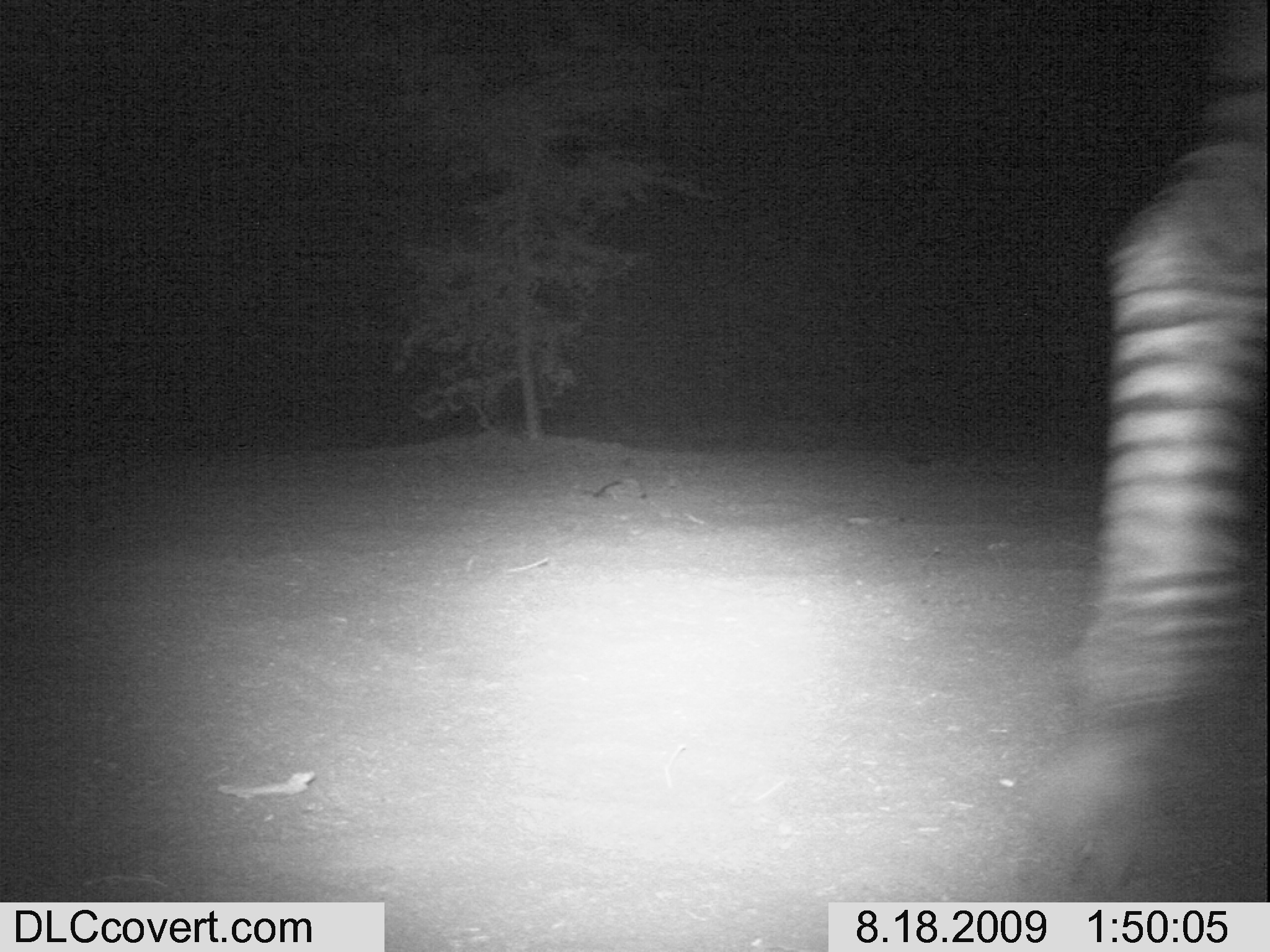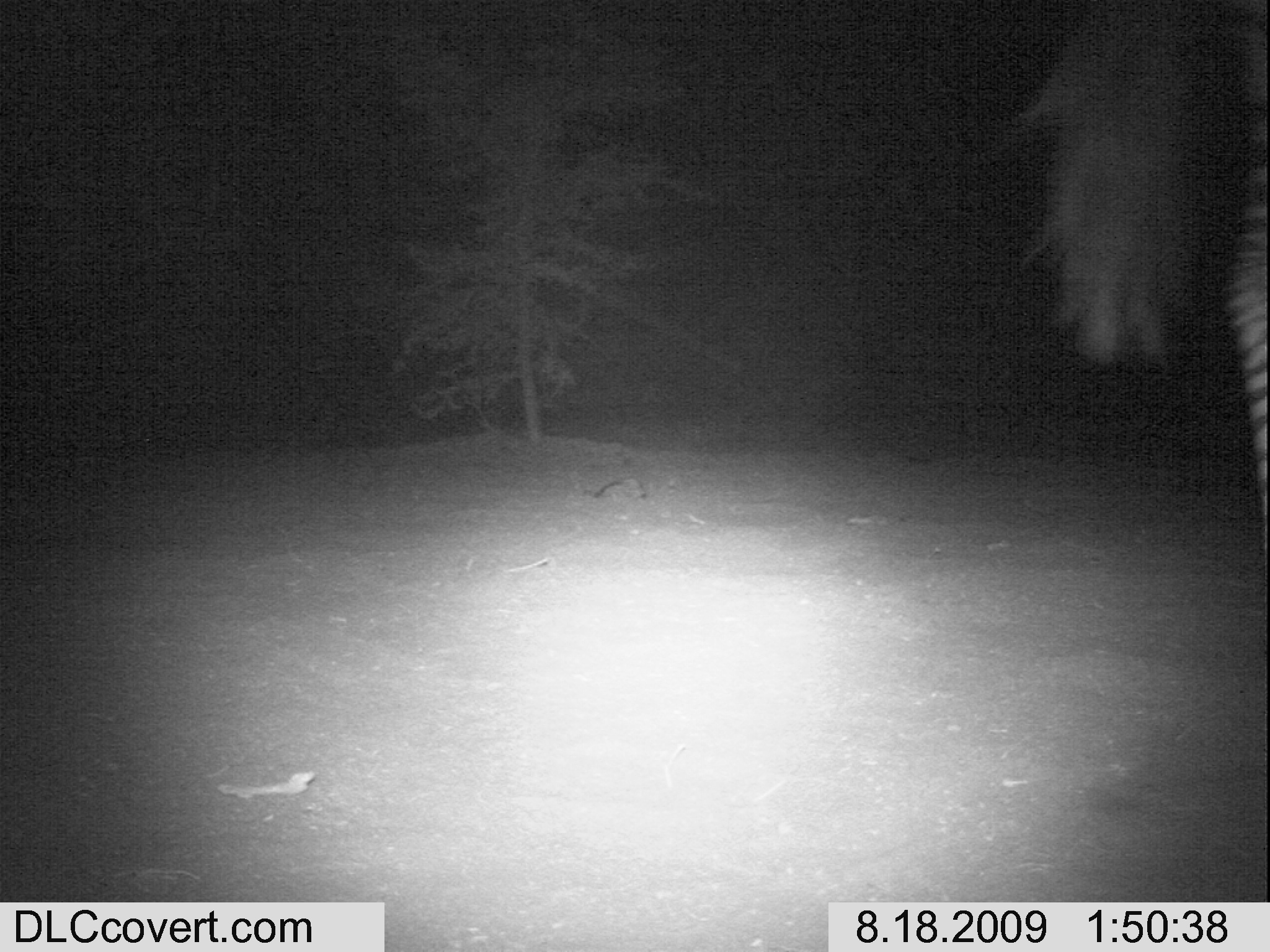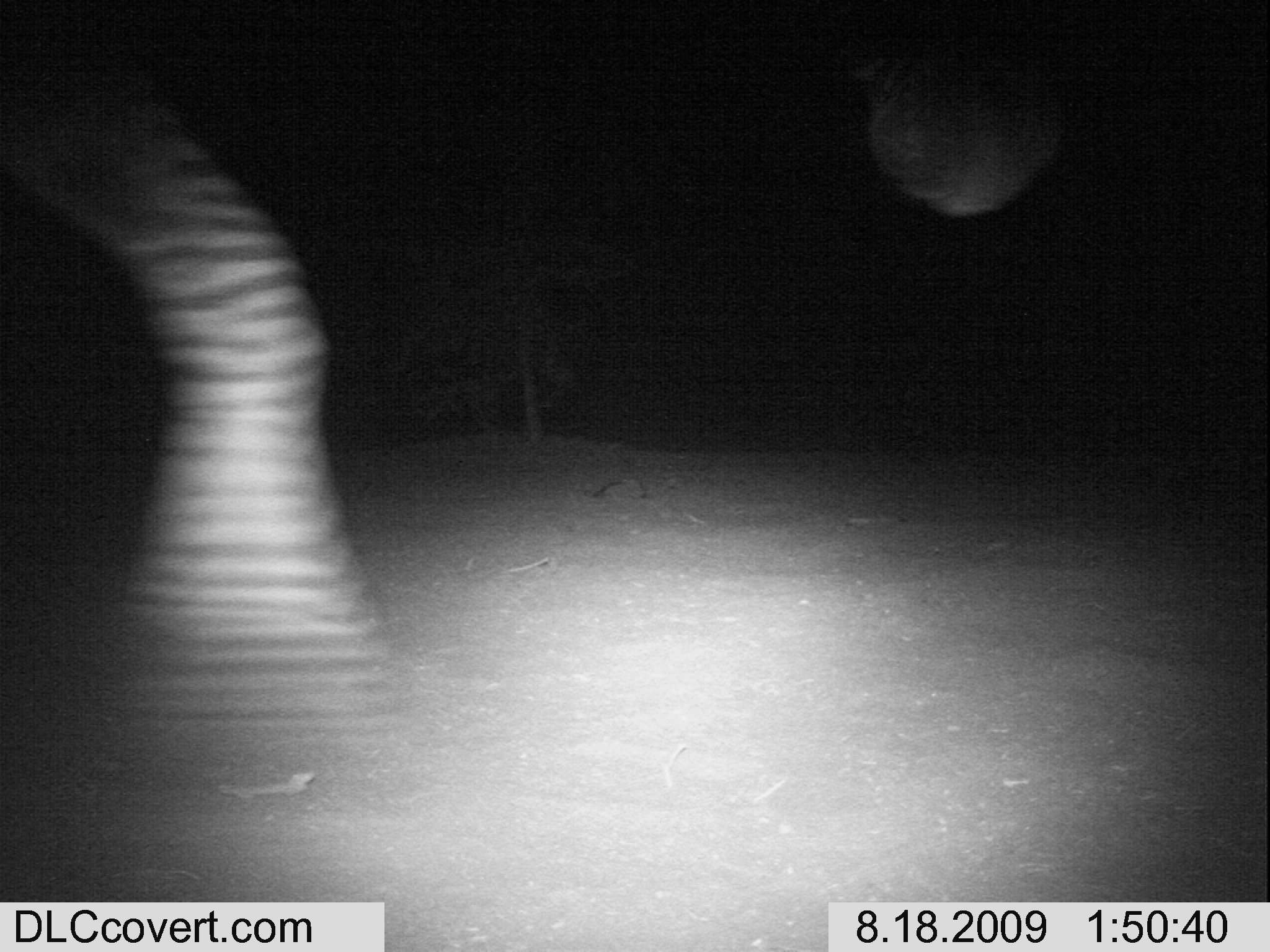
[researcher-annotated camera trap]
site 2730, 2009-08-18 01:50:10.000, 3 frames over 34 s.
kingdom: Animalia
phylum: Chordata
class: Mammalia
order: Perissodactyla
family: Equidae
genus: Equus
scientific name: Equus quagga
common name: plains zebra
Equus quagga (plains zebra), count 1.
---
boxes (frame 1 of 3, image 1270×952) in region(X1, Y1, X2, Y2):
equus quagga: region(1012, 1, 1270, 891)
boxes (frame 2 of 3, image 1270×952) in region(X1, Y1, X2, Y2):
equus quagga: region(1008, 0, 1270, 606)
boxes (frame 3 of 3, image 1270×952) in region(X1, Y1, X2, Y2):
equus quagga: region(0, 0, 1073, 756)